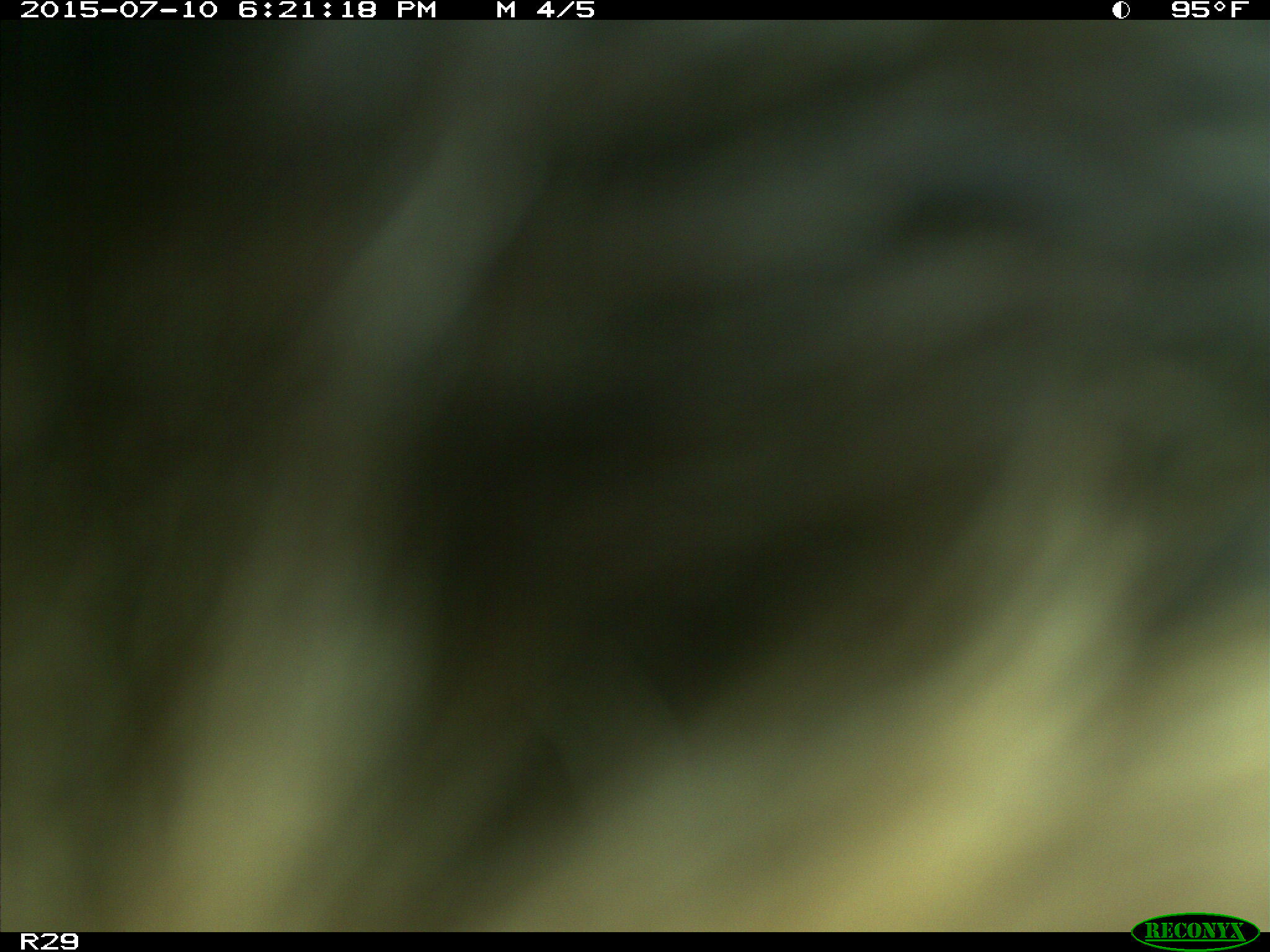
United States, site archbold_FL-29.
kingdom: Animalia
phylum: Chordata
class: Mammalia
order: Artiodactyla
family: Bovidae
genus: Bos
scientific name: Bos taurus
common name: domestic cow